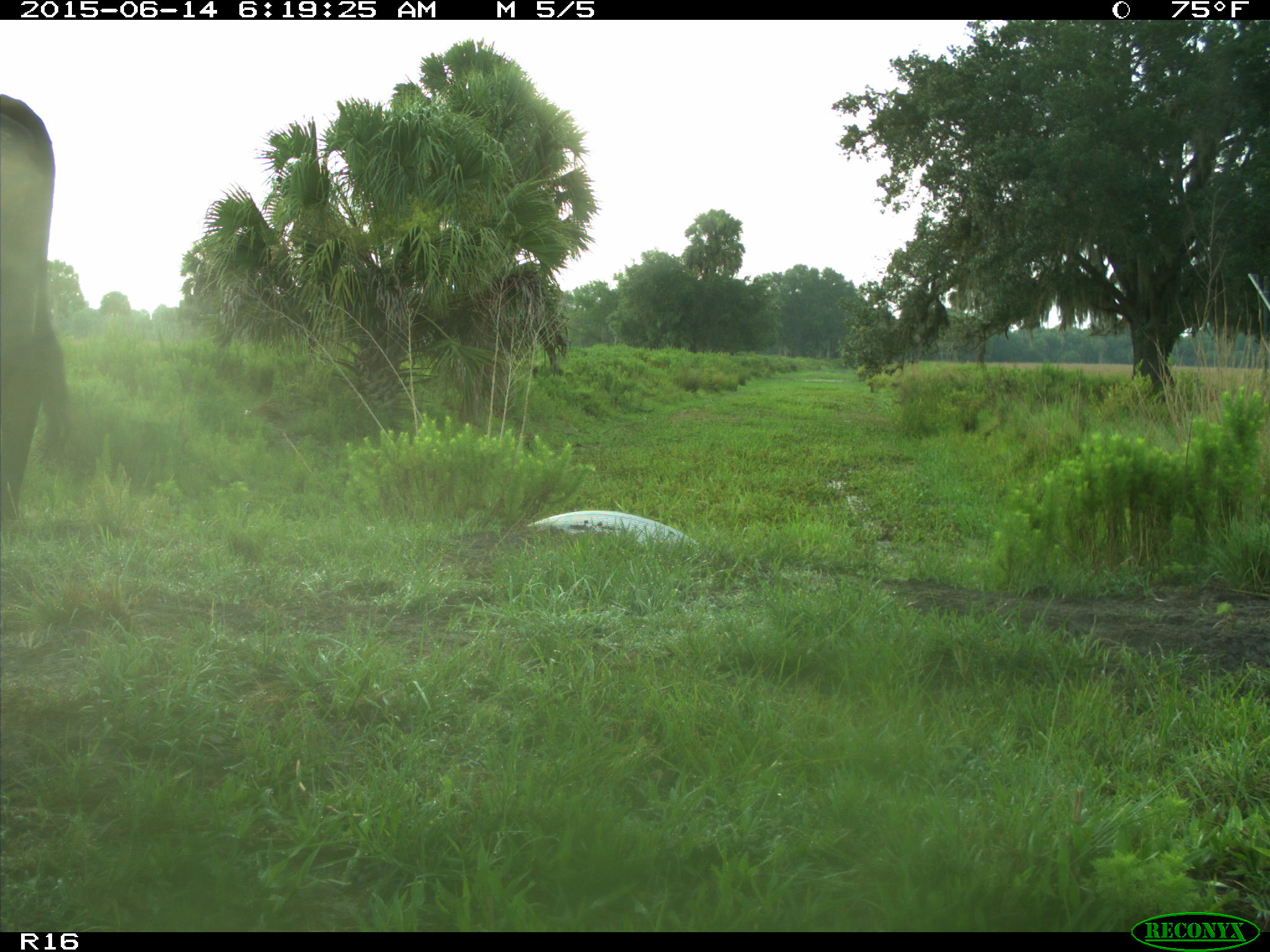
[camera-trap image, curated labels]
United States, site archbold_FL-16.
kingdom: Animalia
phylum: Chordata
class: Mammalia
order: Artiodactyla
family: Bovidae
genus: Bos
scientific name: Bos taurus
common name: domestic cow